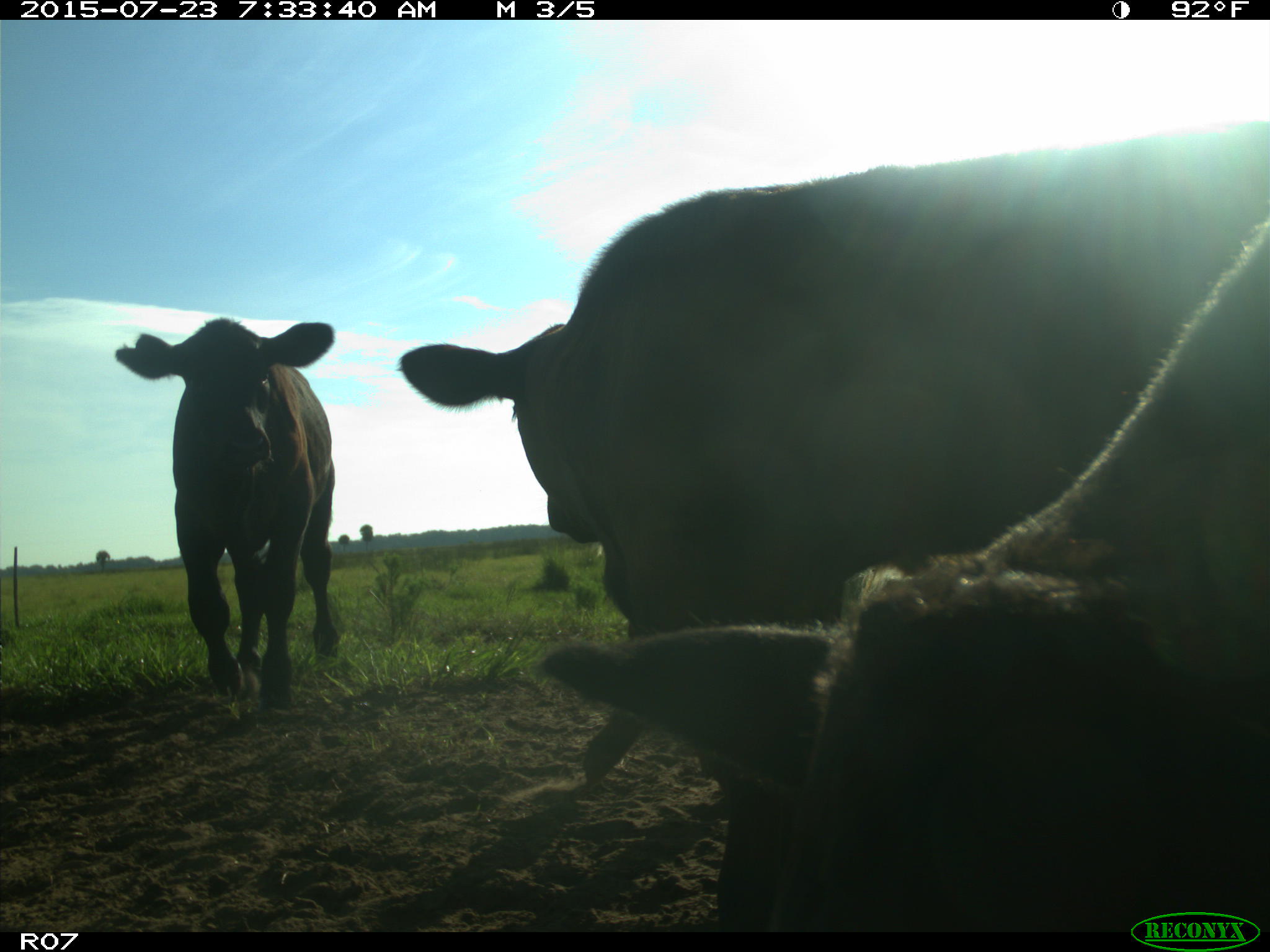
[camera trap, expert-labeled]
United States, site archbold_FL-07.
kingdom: Animalia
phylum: Chordata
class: Mammalia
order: Artiodactyla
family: Bovidae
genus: Bos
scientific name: Bos taurus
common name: domestic cow